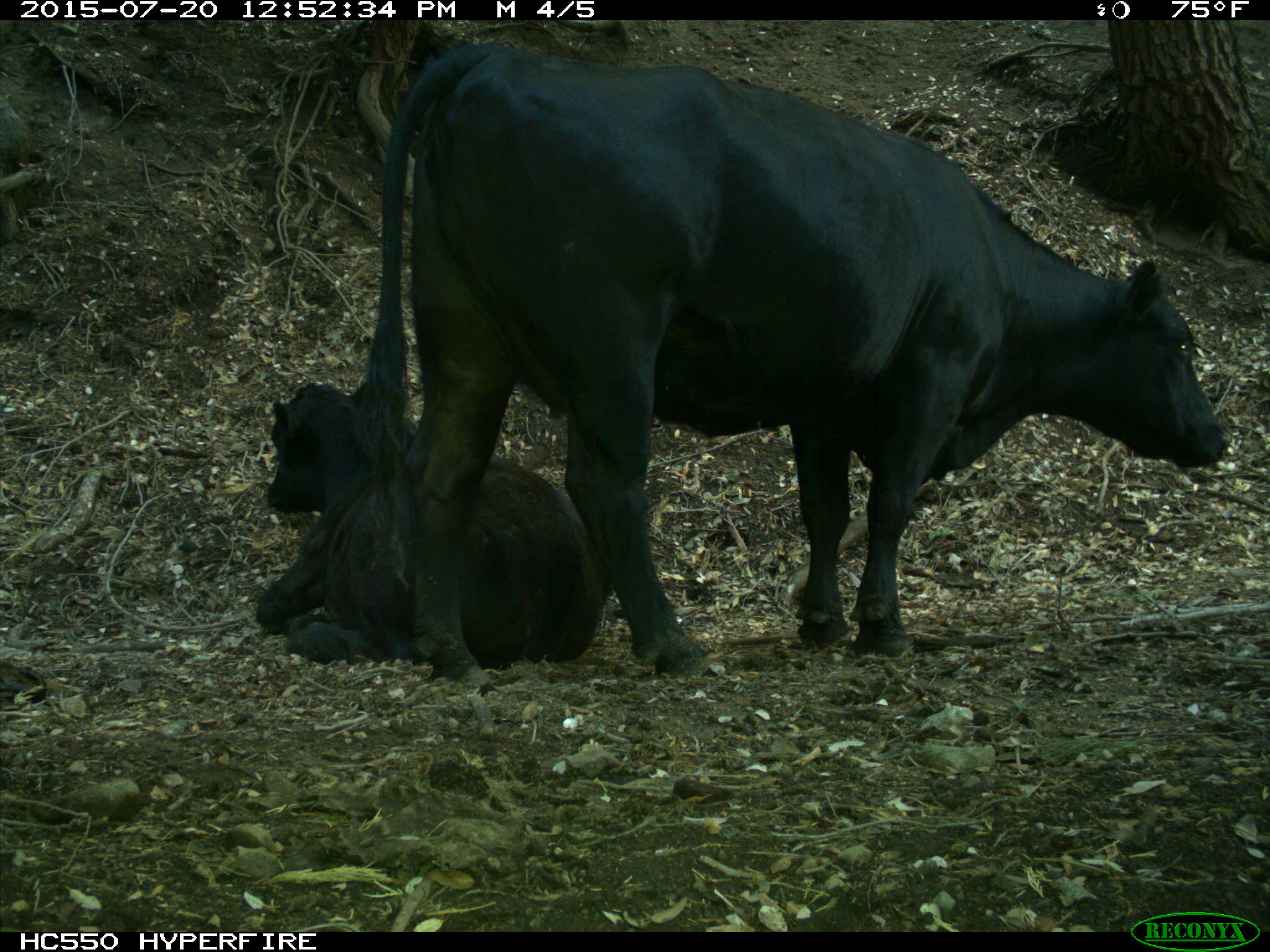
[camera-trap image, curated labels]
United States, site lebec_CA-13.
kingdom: Animalia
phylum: Chordata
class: Mammalia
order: Artiodactyla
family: Bovidae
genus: Bos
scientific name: Bos taurus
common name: domestic cow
Bos taurus (domestic cow).